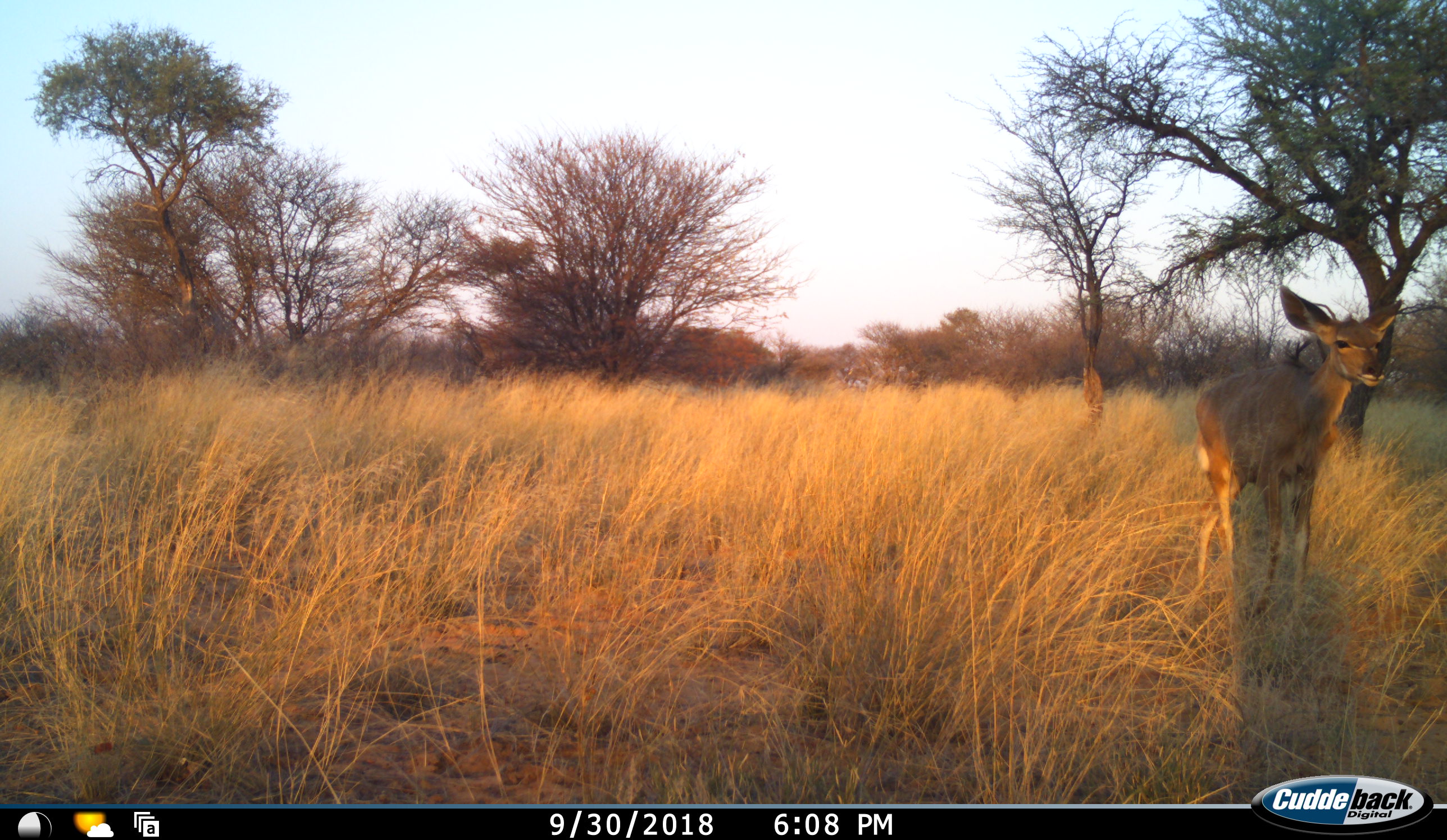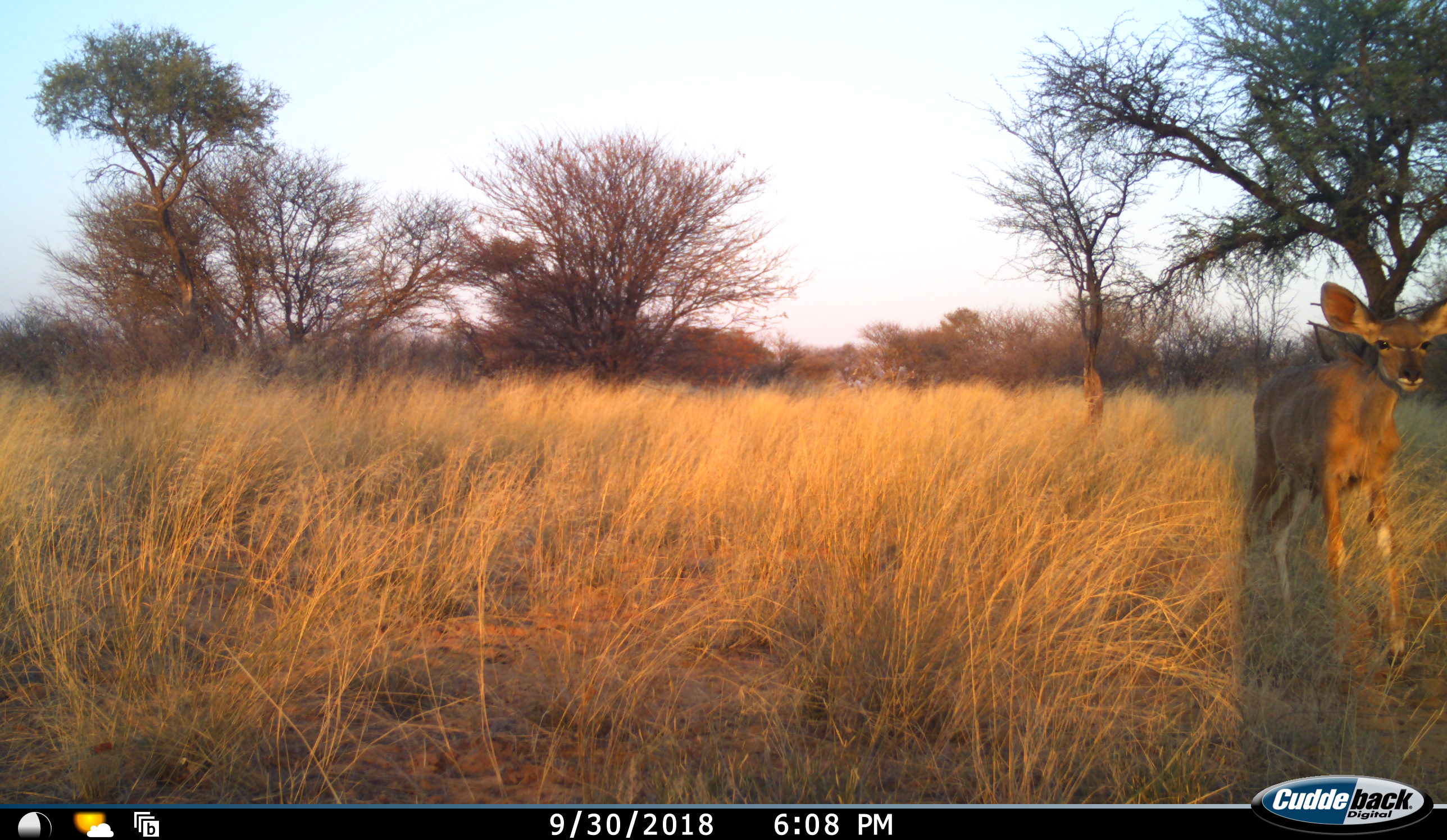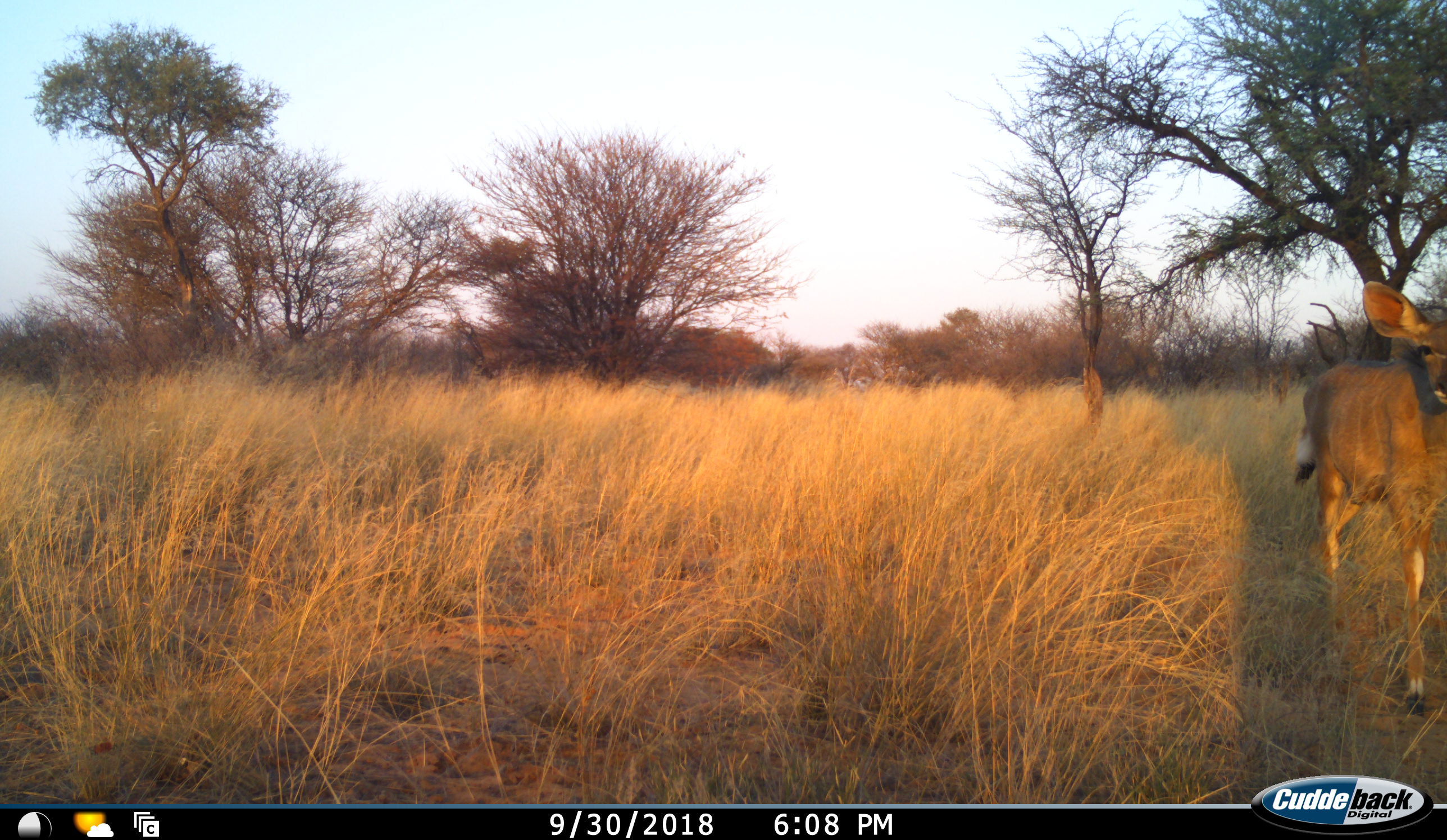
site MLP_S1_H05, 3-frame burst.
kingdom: Animalia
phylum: Chordata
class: Mammalia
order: Artiodactyla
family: Bovidae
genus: Tragelaphus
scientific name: Tragelaphus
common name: kudu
Kudu (Tragelaphus), count 1. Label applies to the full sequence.